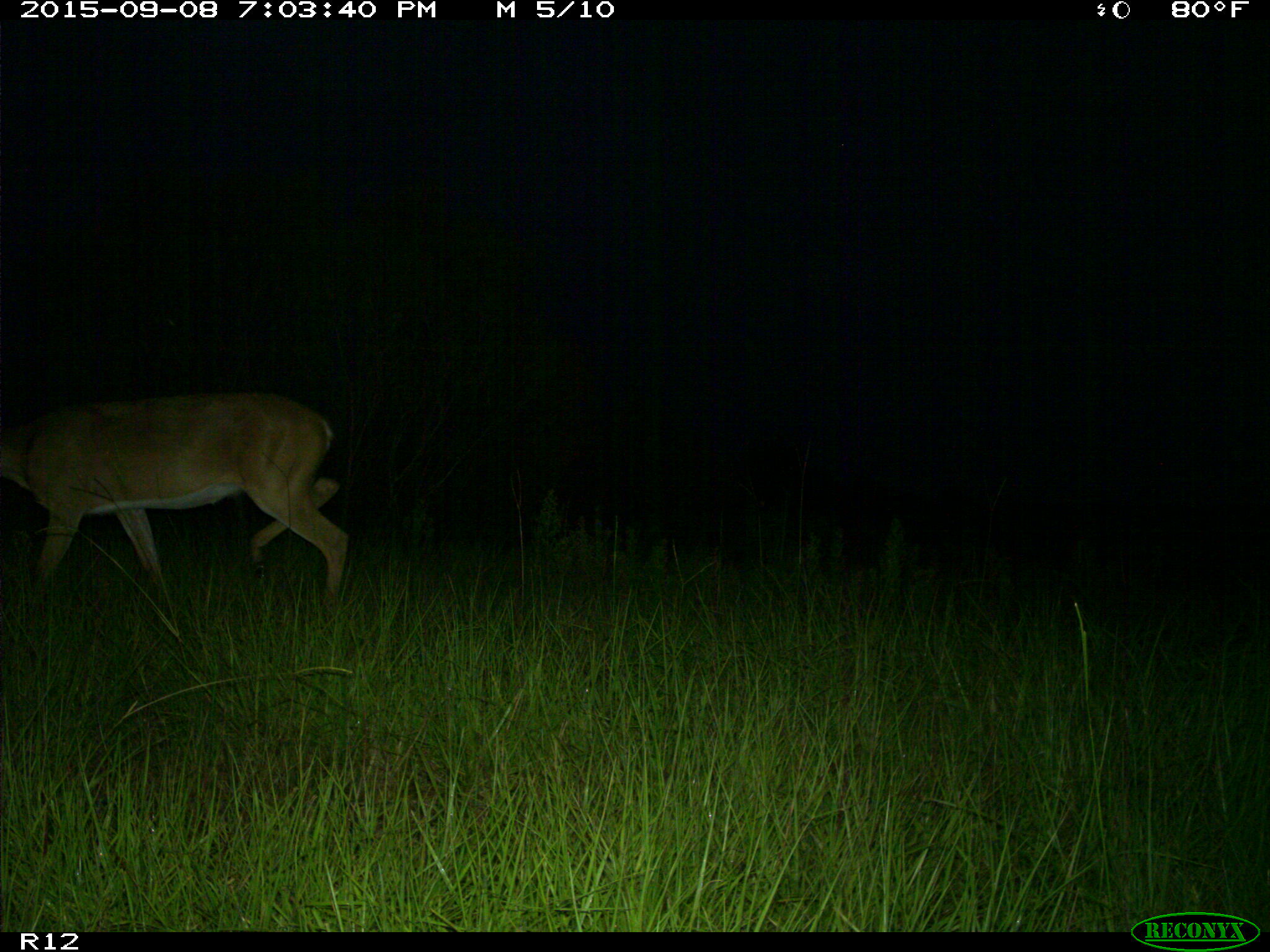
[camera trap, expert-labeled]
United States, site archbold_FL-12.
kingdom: Animalia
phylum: Chordata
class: Mammalia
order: Artiodactyla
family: Cervidae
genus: Odocoileus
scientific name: Odocoileus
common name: deer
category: unidentified deer